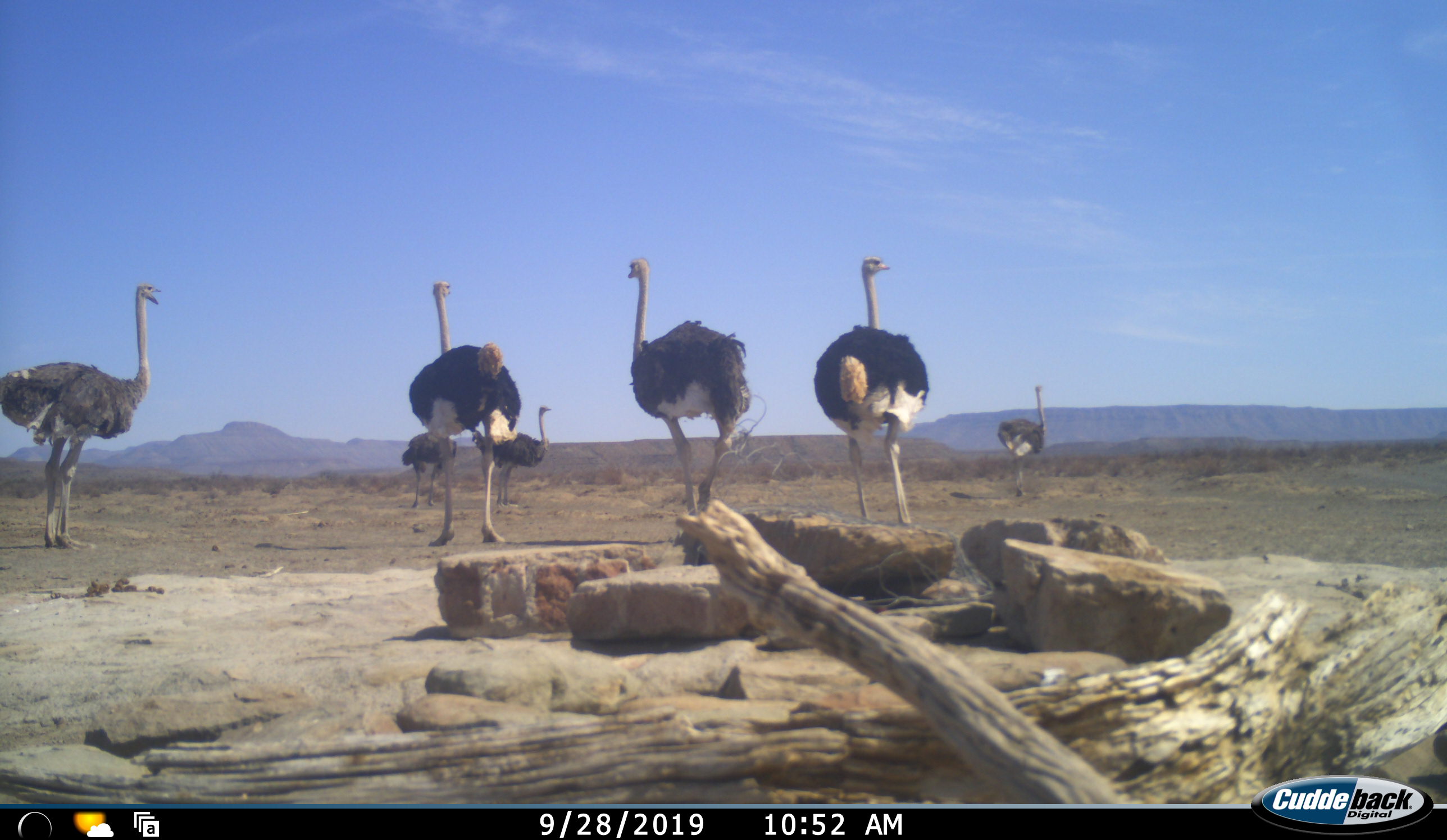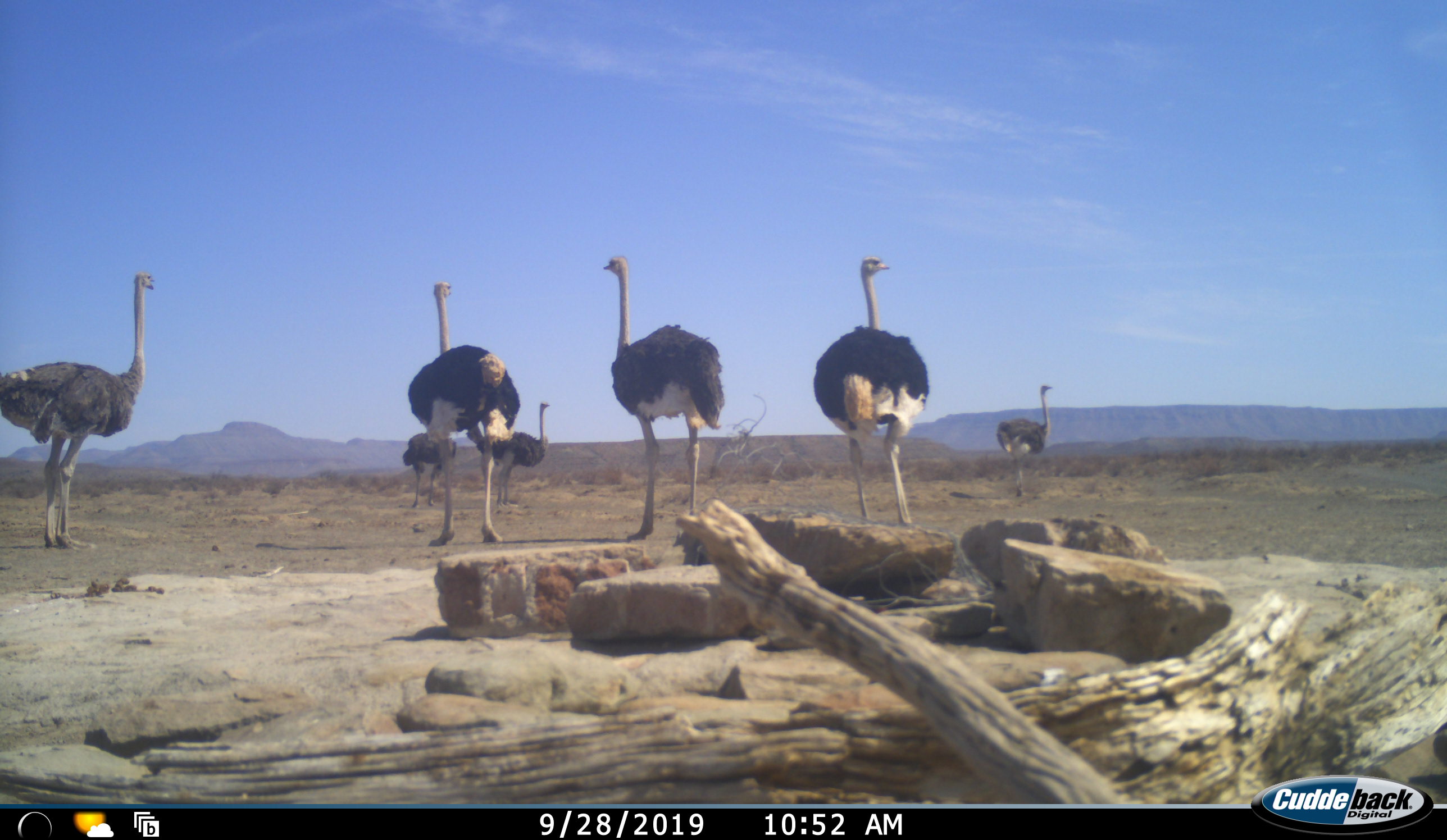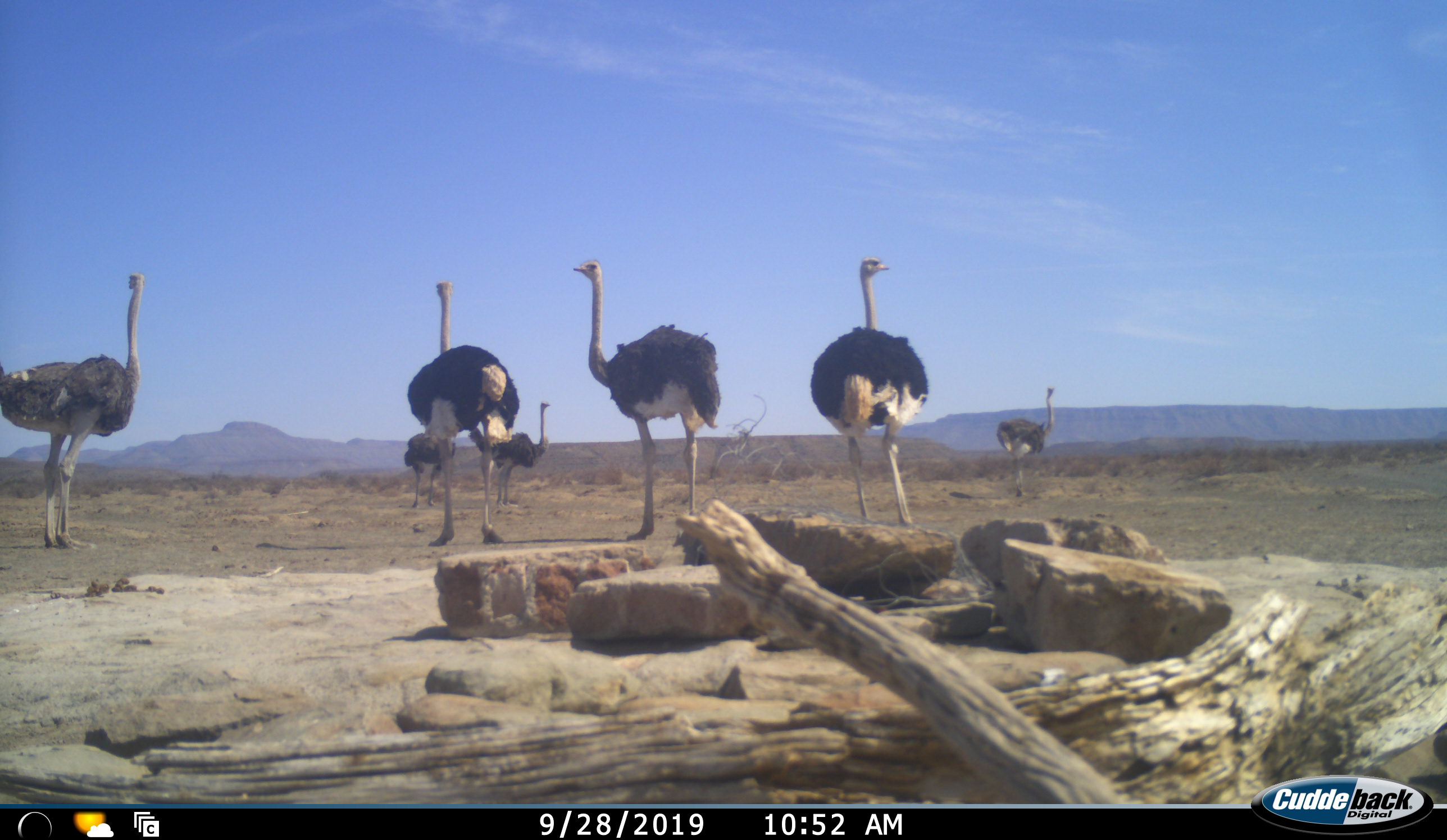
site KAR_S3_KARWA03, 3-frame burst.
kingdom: Animalia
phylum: Chordata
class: Aves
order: Struthioniformes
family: Struthionidae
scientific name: Struthionidae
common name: ostrich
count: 7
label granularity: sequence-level